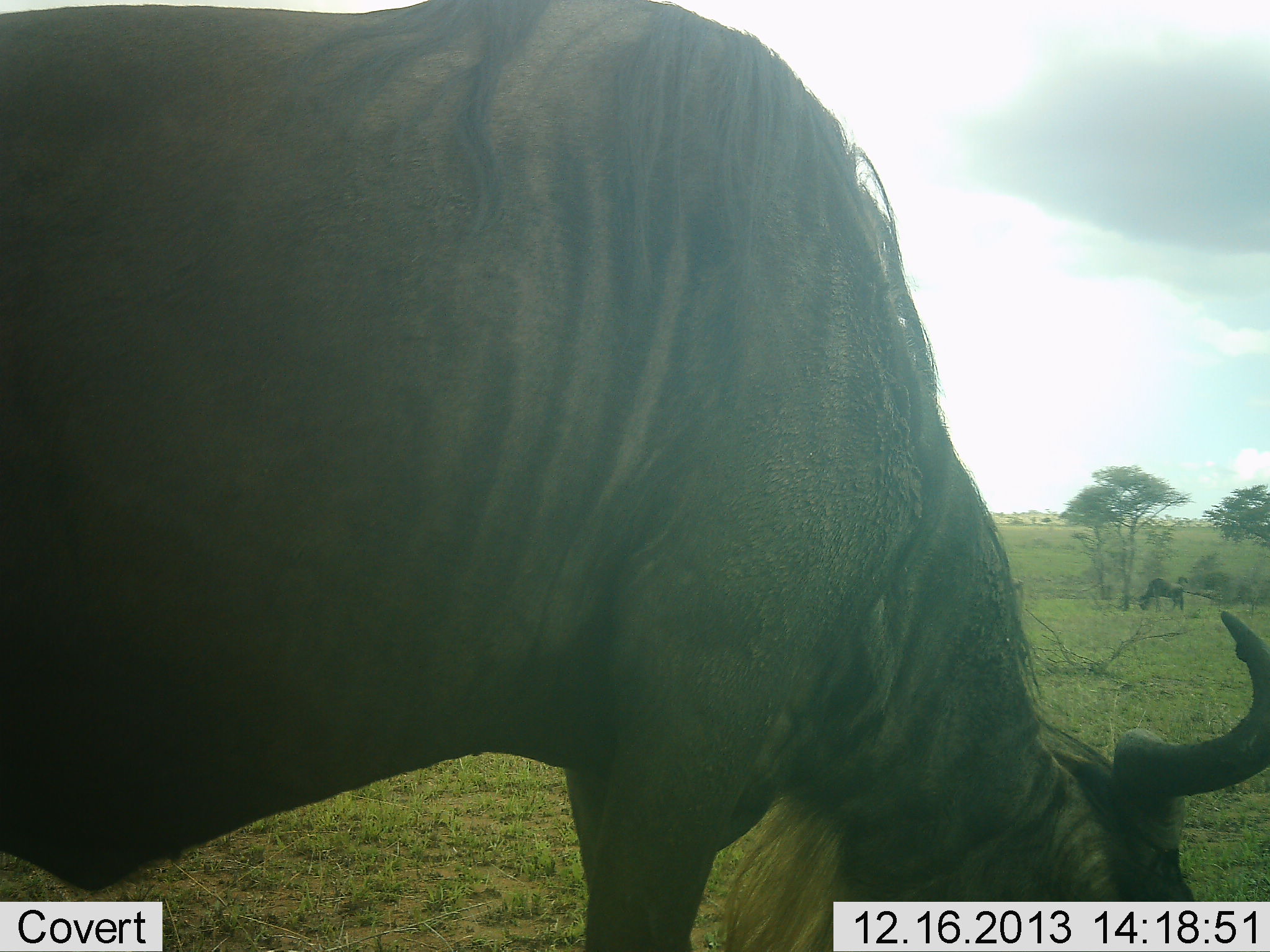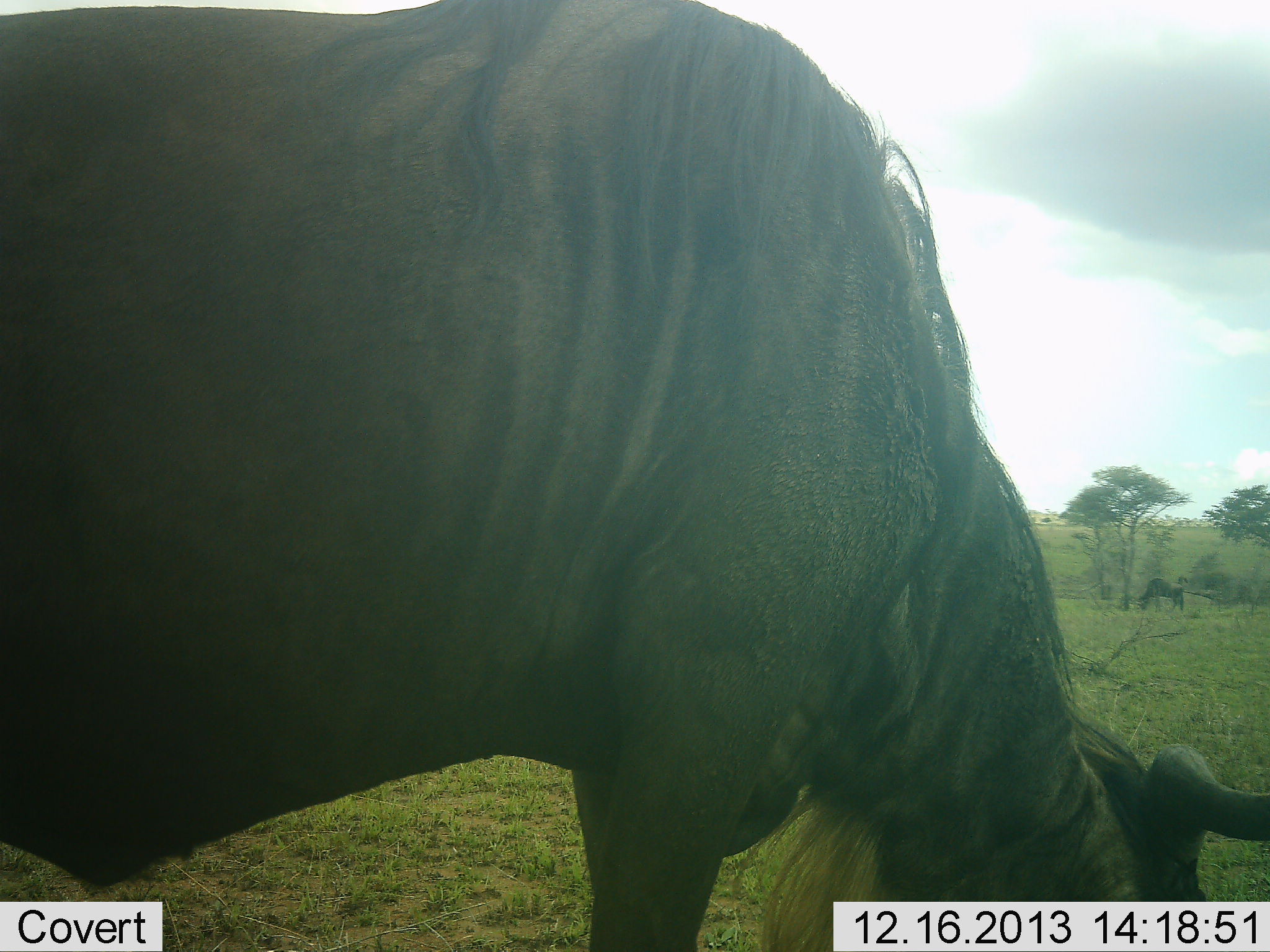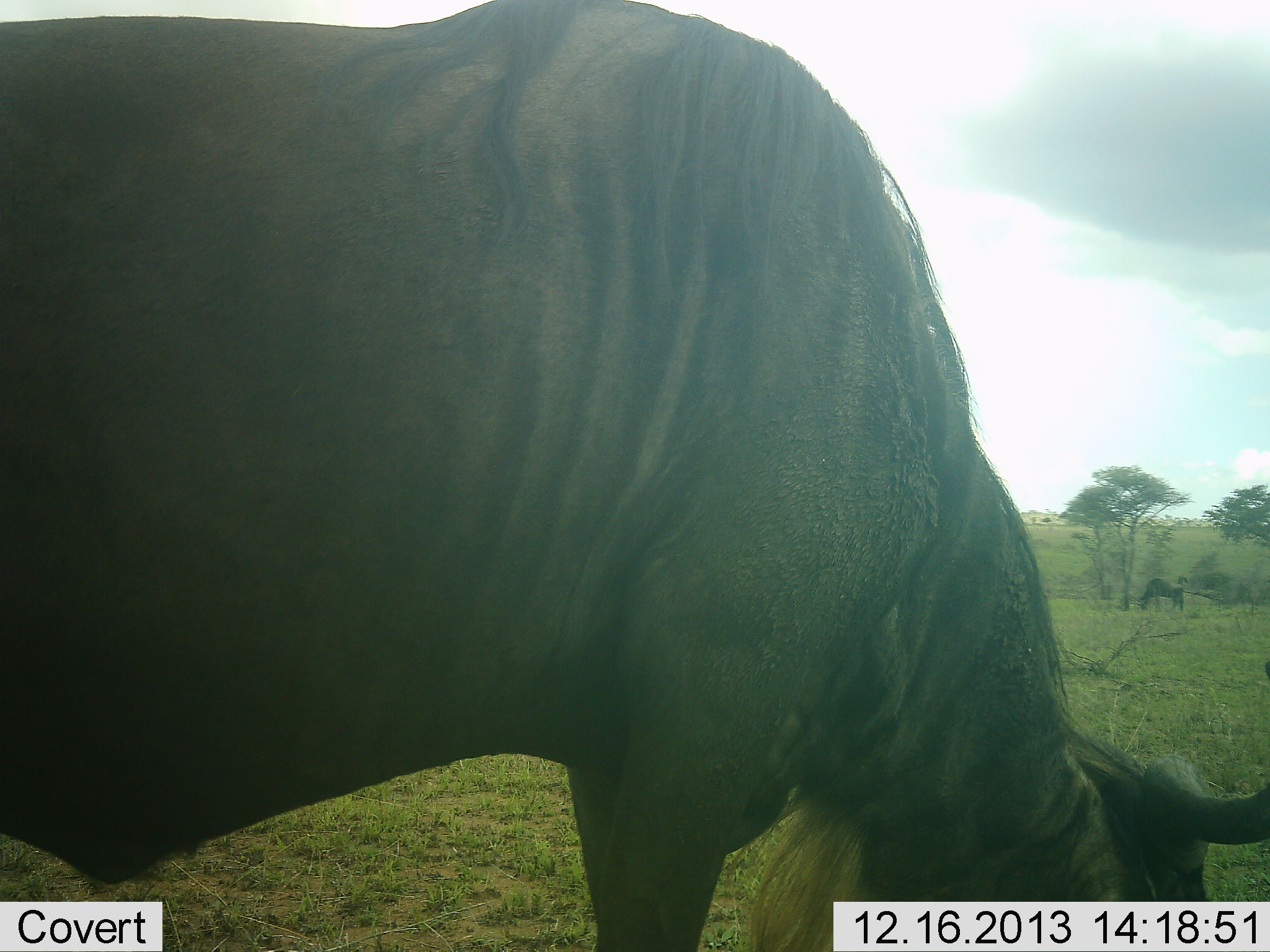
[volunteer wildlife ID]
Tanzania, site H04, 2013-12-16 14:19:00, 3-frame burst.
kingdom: Animalia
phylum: Chordata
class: Mammalia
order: Artiodactyla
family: Bovidae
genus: Connochaetes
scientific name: Connochaetes taurinus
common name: blue wildebeest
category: wildebeest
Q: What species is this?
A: Wildebeest (blue wildebeest) (Connochaetes taurinus).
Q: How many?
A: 2.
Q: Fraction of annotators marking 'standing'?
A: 30%.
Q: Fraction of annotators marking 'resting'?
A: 0%.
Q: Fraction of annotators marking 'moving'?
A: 0%.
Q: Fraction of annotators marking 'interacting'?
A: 0%.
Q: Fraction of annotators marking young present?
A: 0%.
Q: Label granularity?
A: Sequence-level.